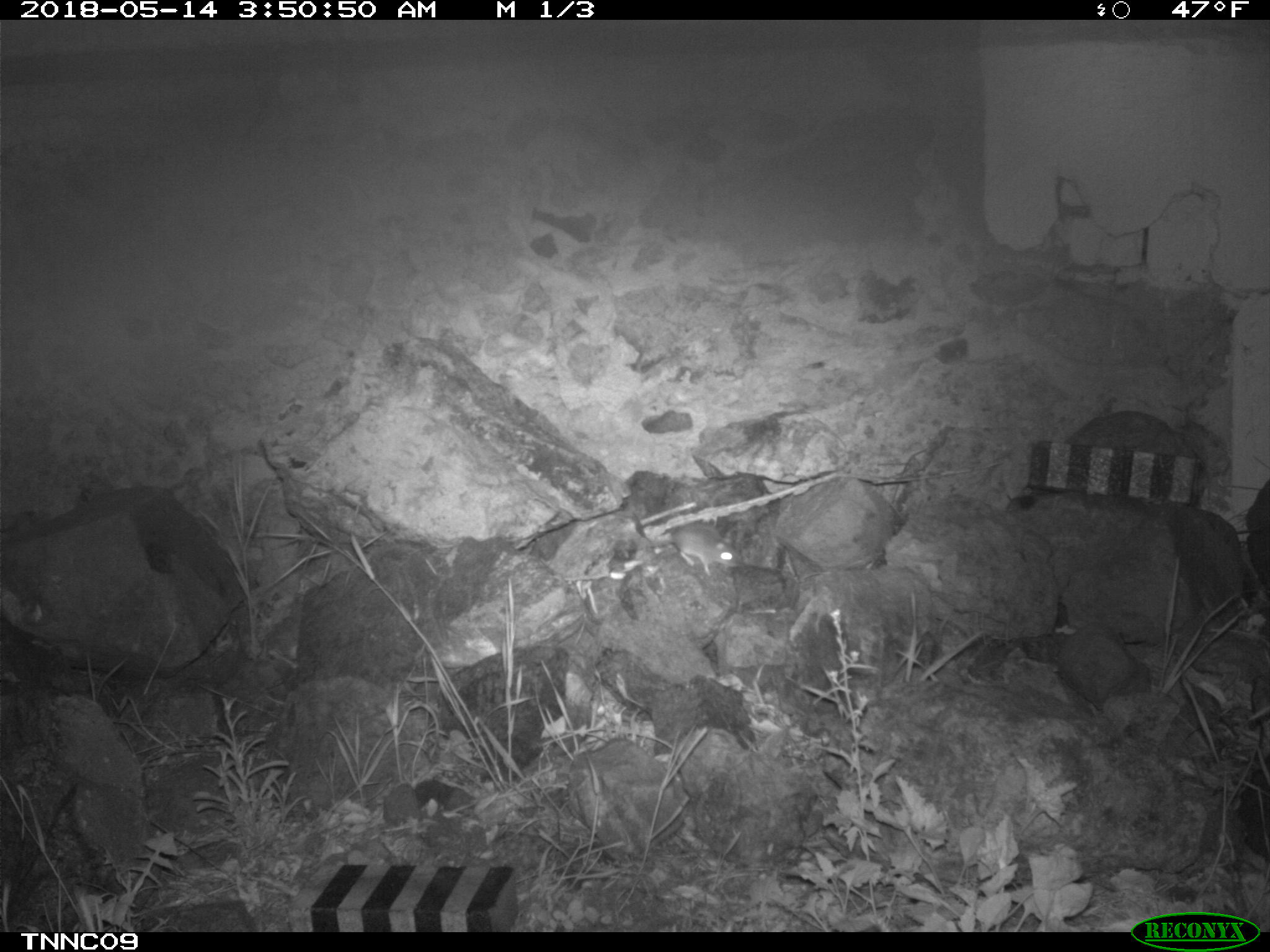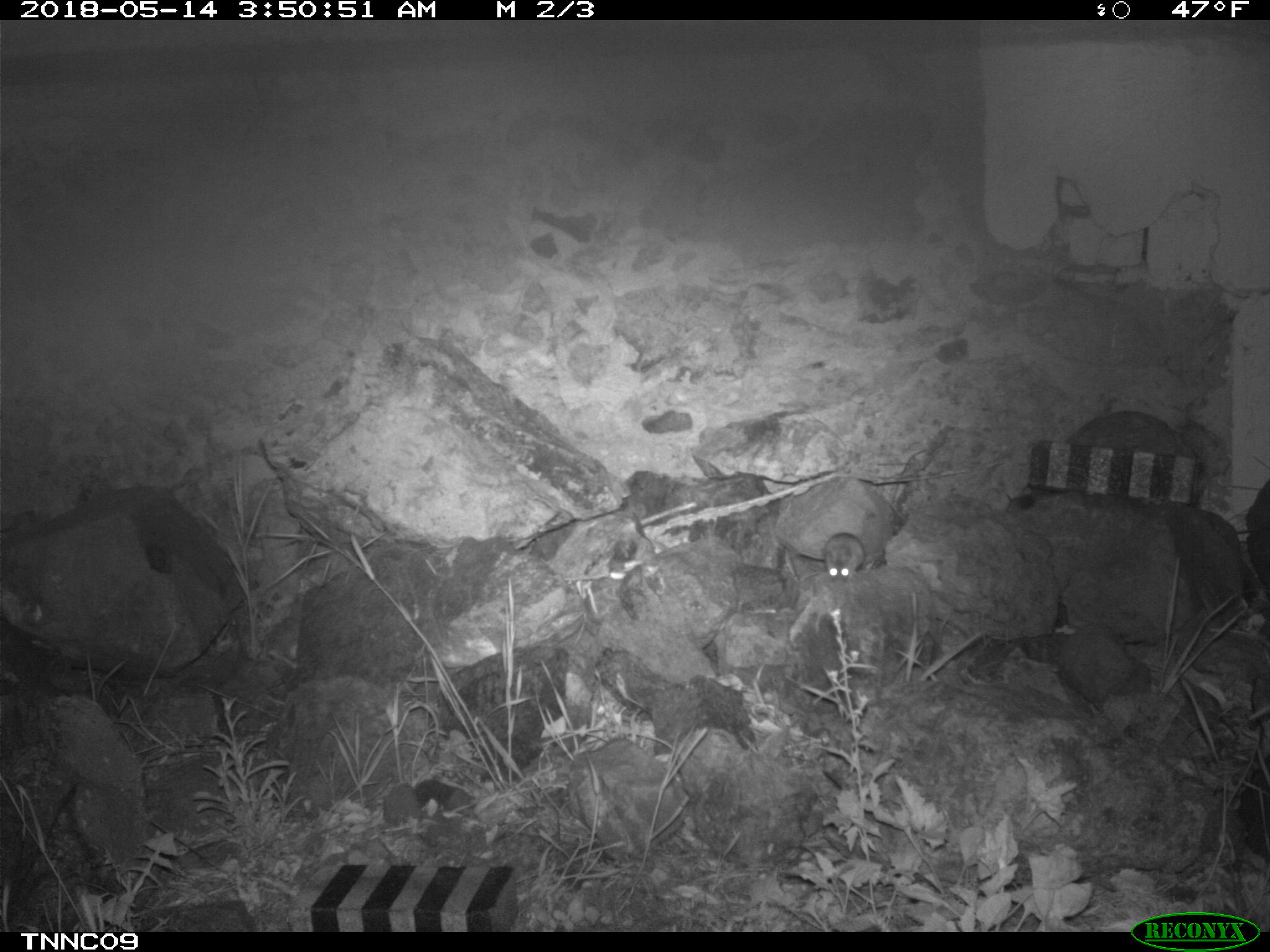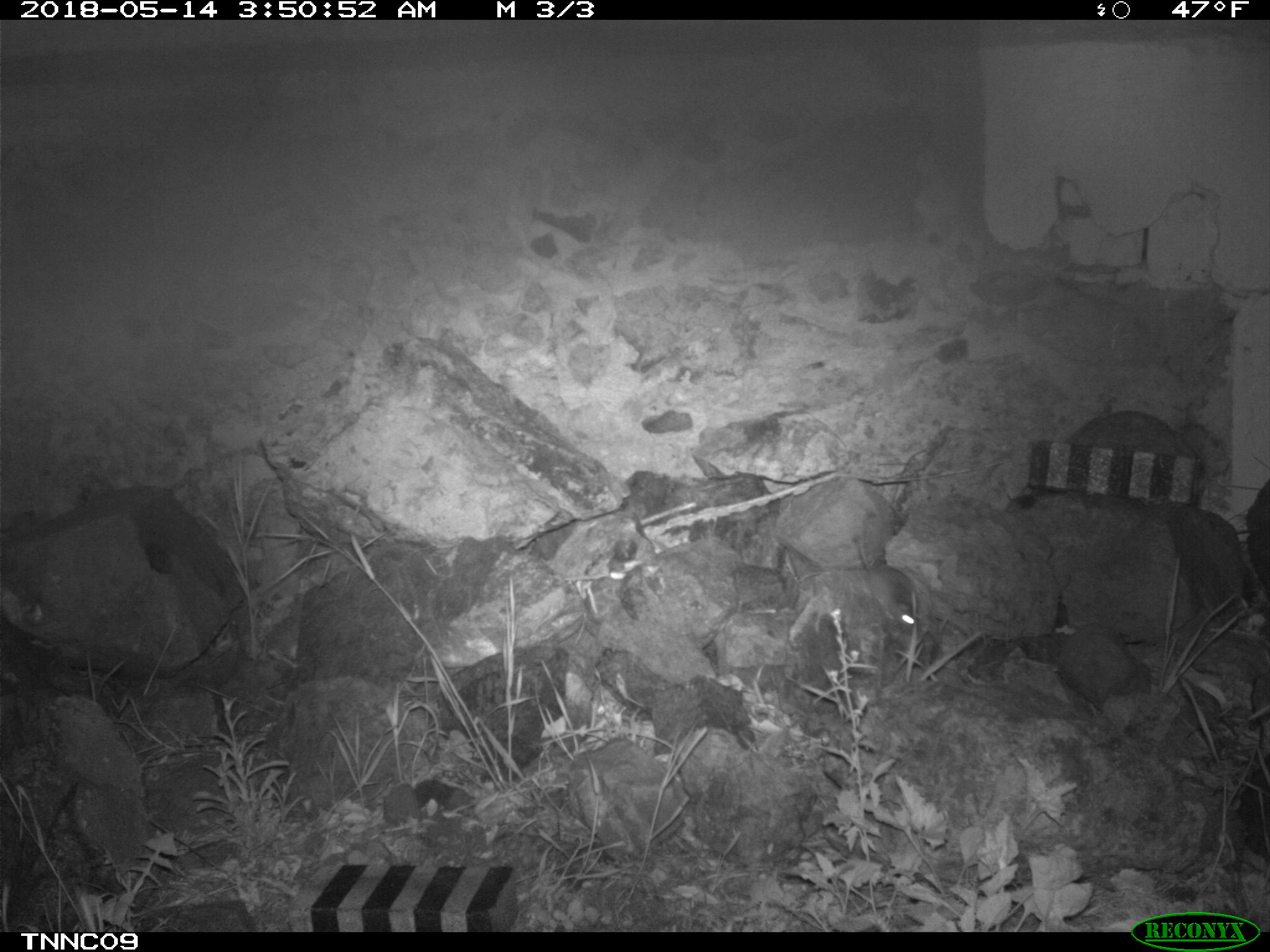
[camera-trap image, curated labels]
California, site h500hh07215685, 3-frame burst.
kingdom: Animalia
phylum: Chordata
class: Mammalia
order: Rodentia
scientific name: Rodentia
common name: rodent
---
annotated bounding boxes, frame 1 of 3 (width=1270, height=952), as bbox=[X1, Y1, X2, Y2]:
rodent: bbox=[630, 522, 738, 576]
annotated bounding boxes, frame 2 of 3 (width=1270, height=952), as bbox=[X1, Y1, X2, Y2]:
rodent: bbox=[824, 532, 865, 584]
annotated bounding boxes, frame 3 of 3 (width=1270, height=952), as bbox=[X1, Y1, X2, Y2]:
rodent: bbox=[856, 509, 917, 632]